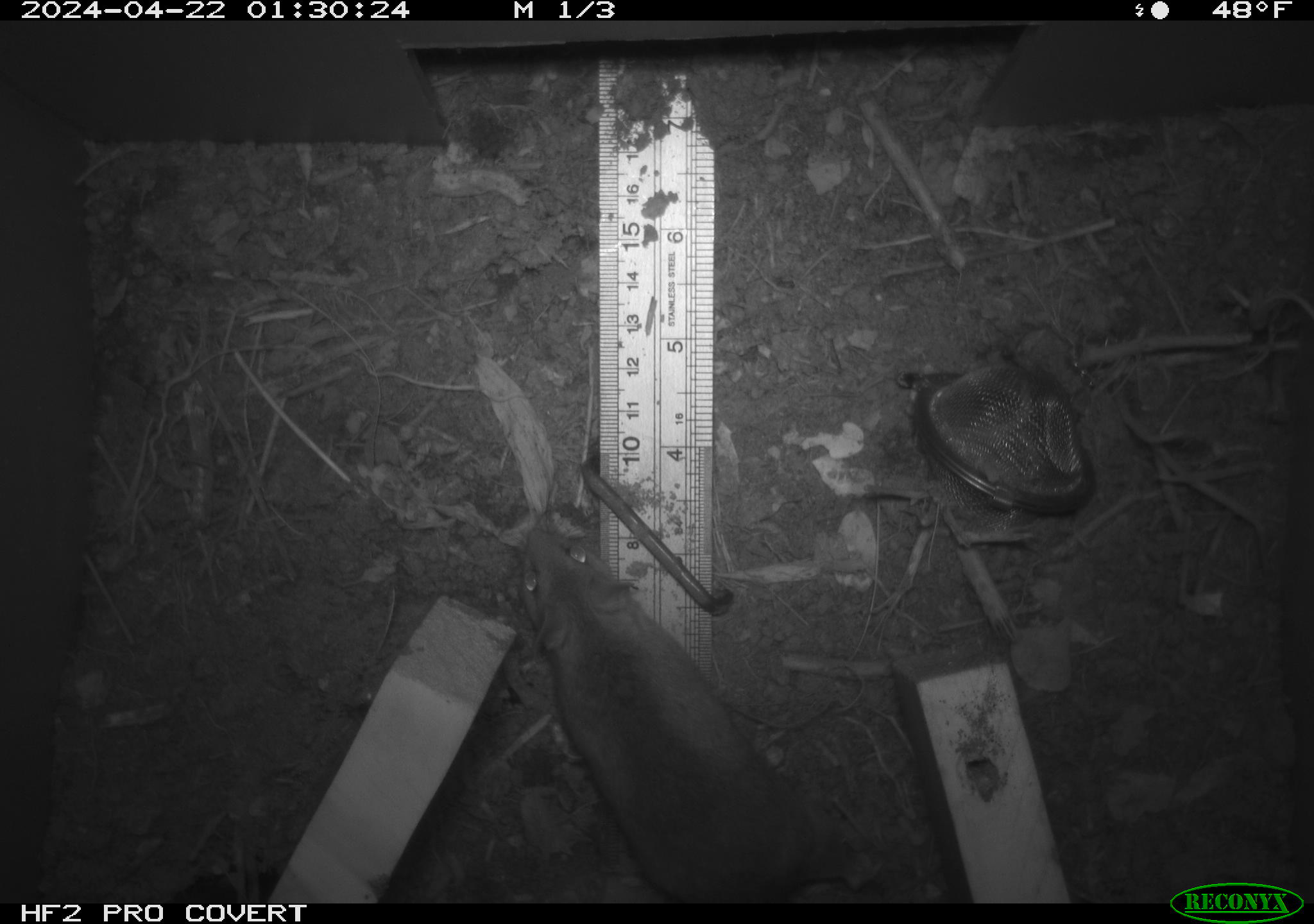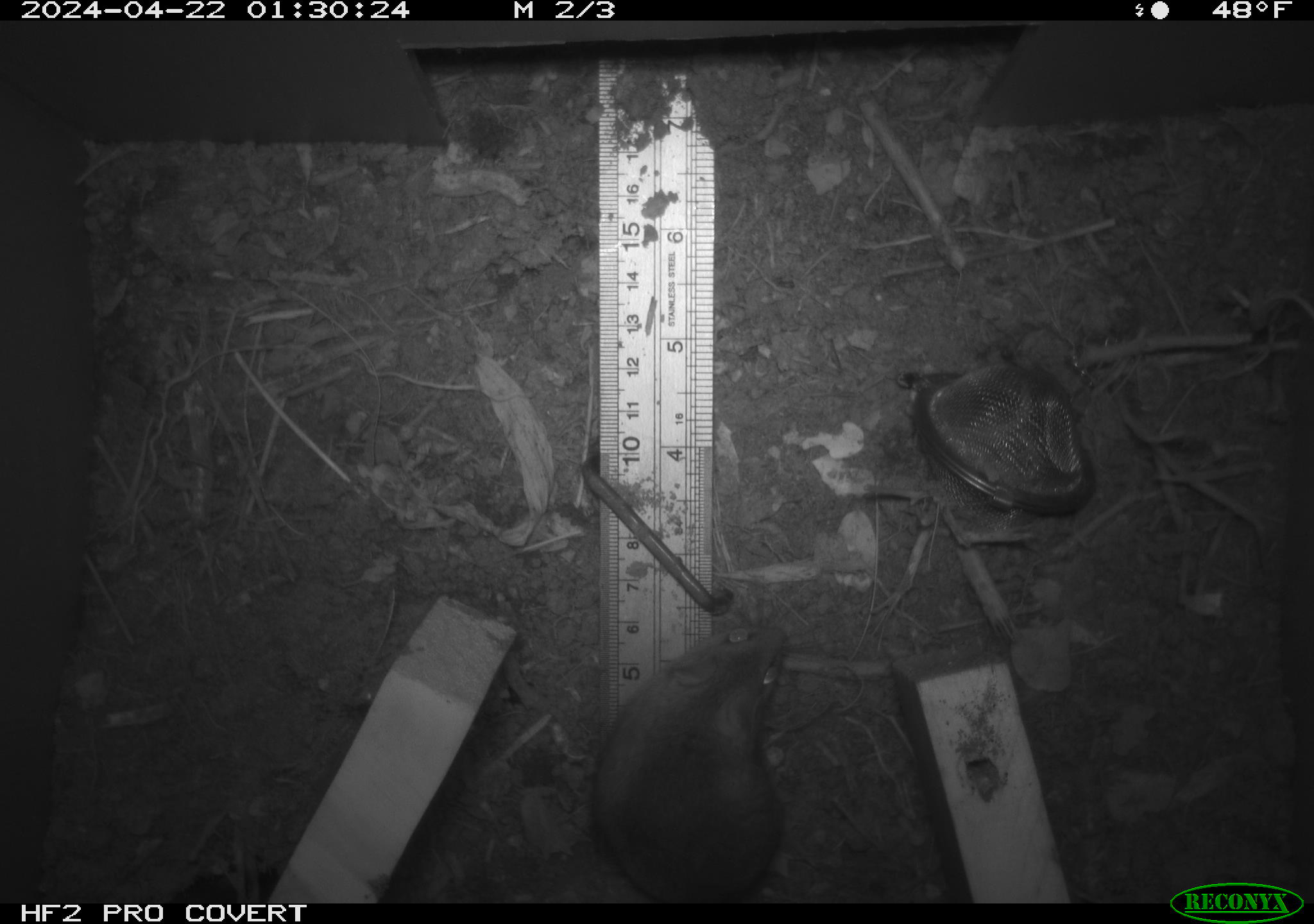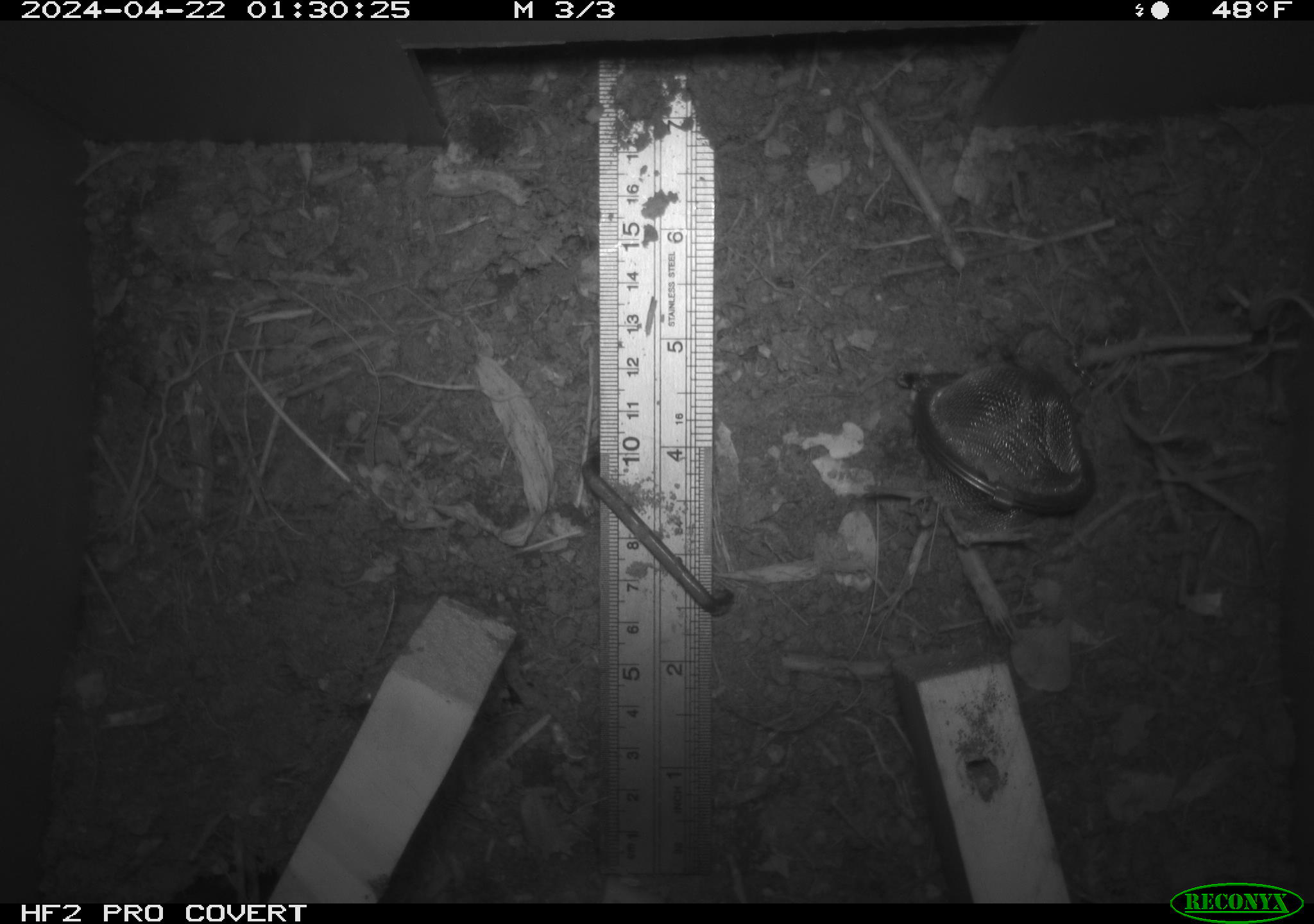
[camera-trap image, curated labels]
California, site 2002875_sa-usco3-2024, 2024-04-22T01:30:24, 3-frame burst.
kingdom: Animalia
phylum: Chordata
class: Mammalia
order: Rodentia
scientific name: Rodentia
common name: mouse species